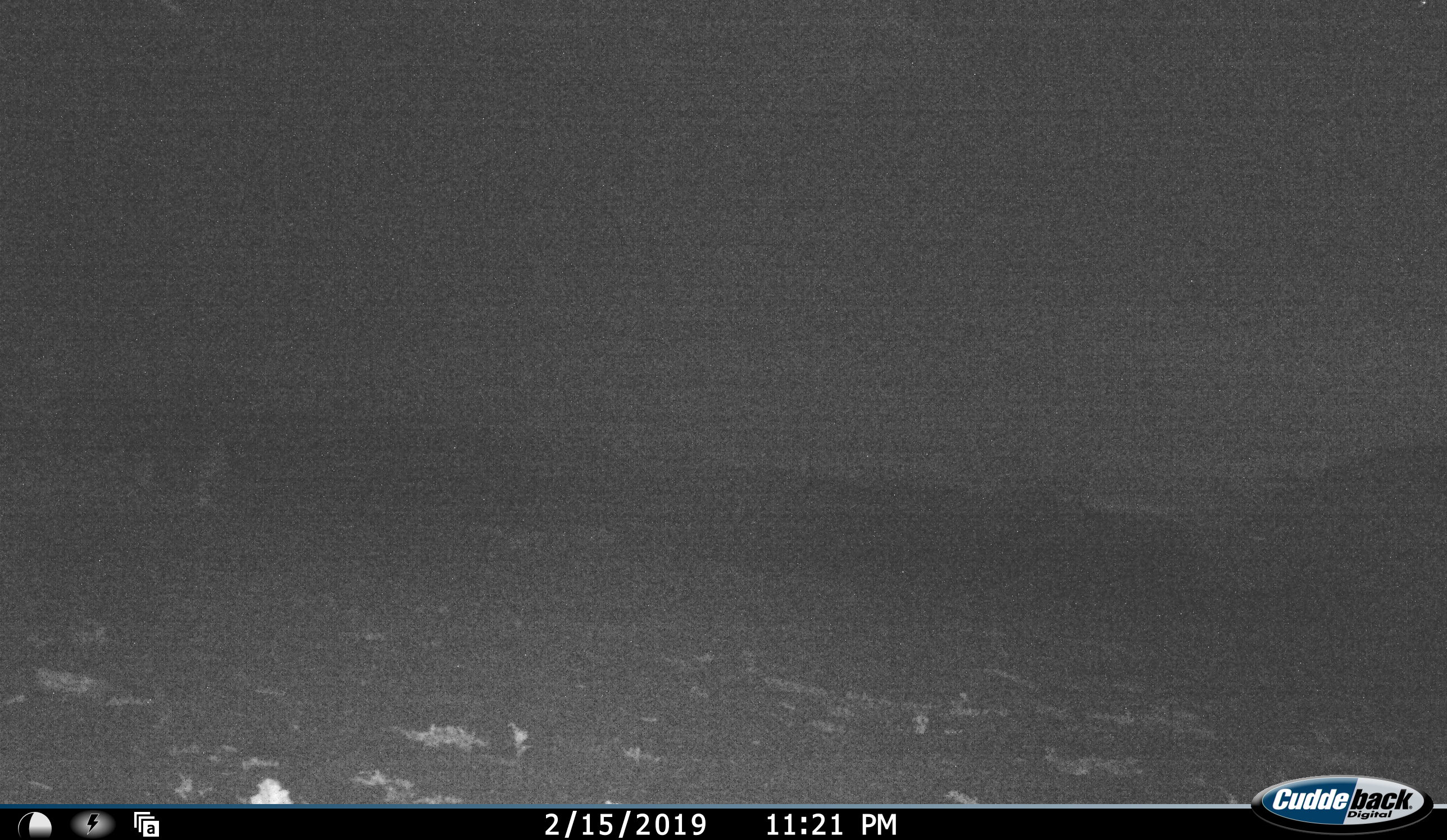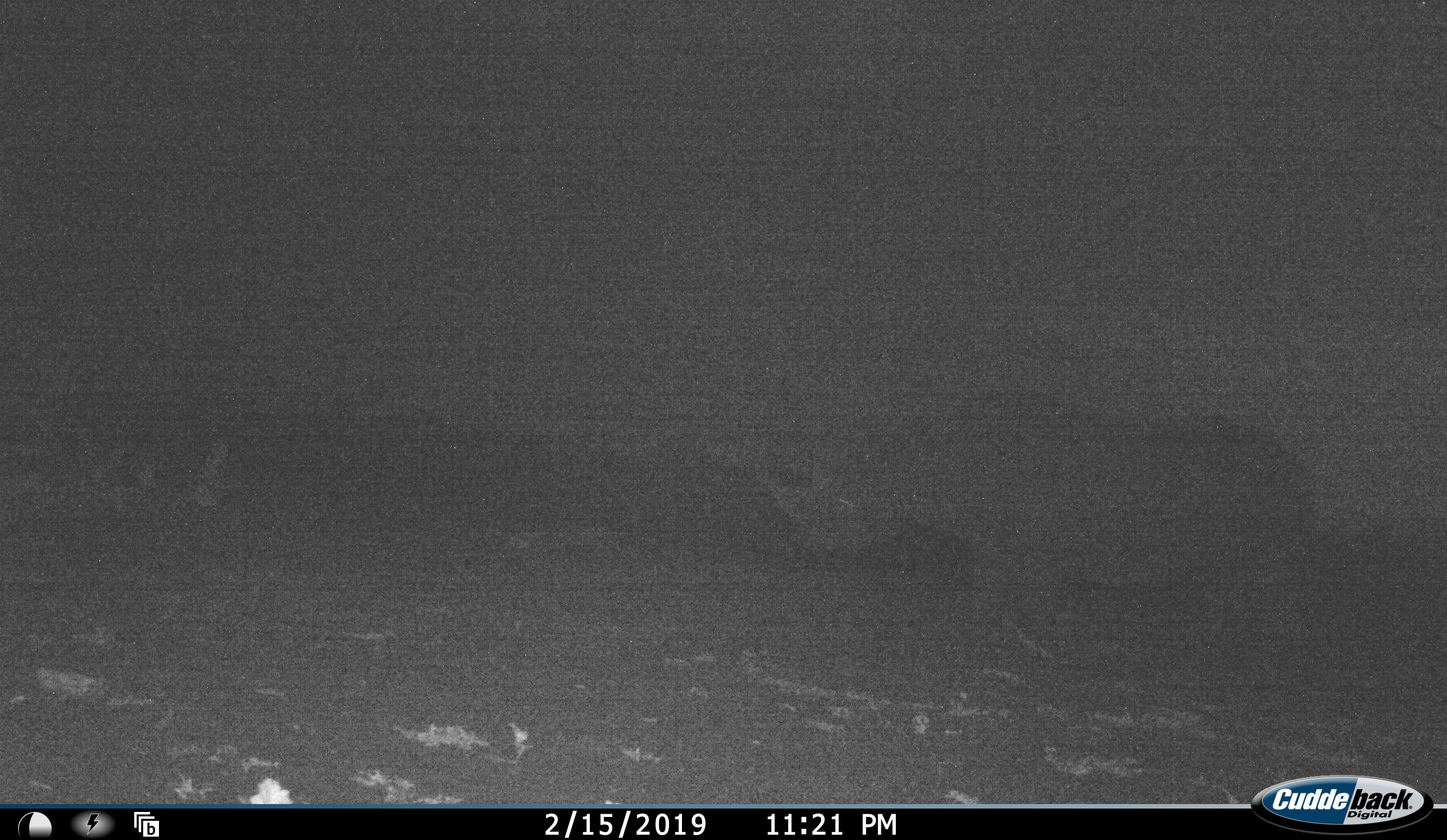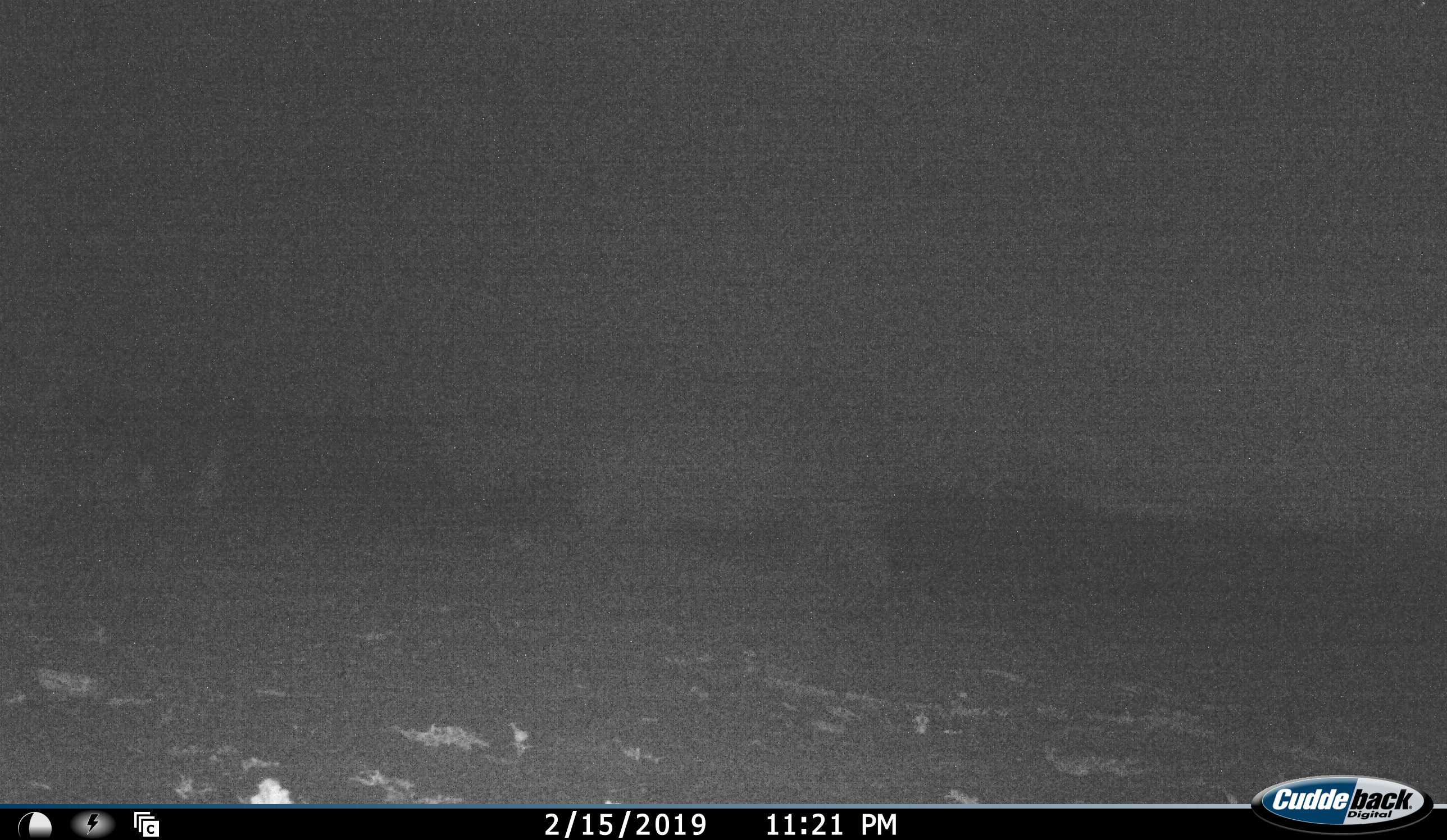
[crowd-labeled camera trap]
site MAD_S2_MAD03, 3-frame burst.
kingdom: Animalia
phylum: Chordata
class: Mammalia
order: Perissodactyla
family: Rhinocerotidae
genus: Diceros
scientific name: Diceros bicornis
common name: black rhinoceros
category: rhinocerosblack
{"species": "rhinocerosblack (black rhinoceros) (Diceros bicornis)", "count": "1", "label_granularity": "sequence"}